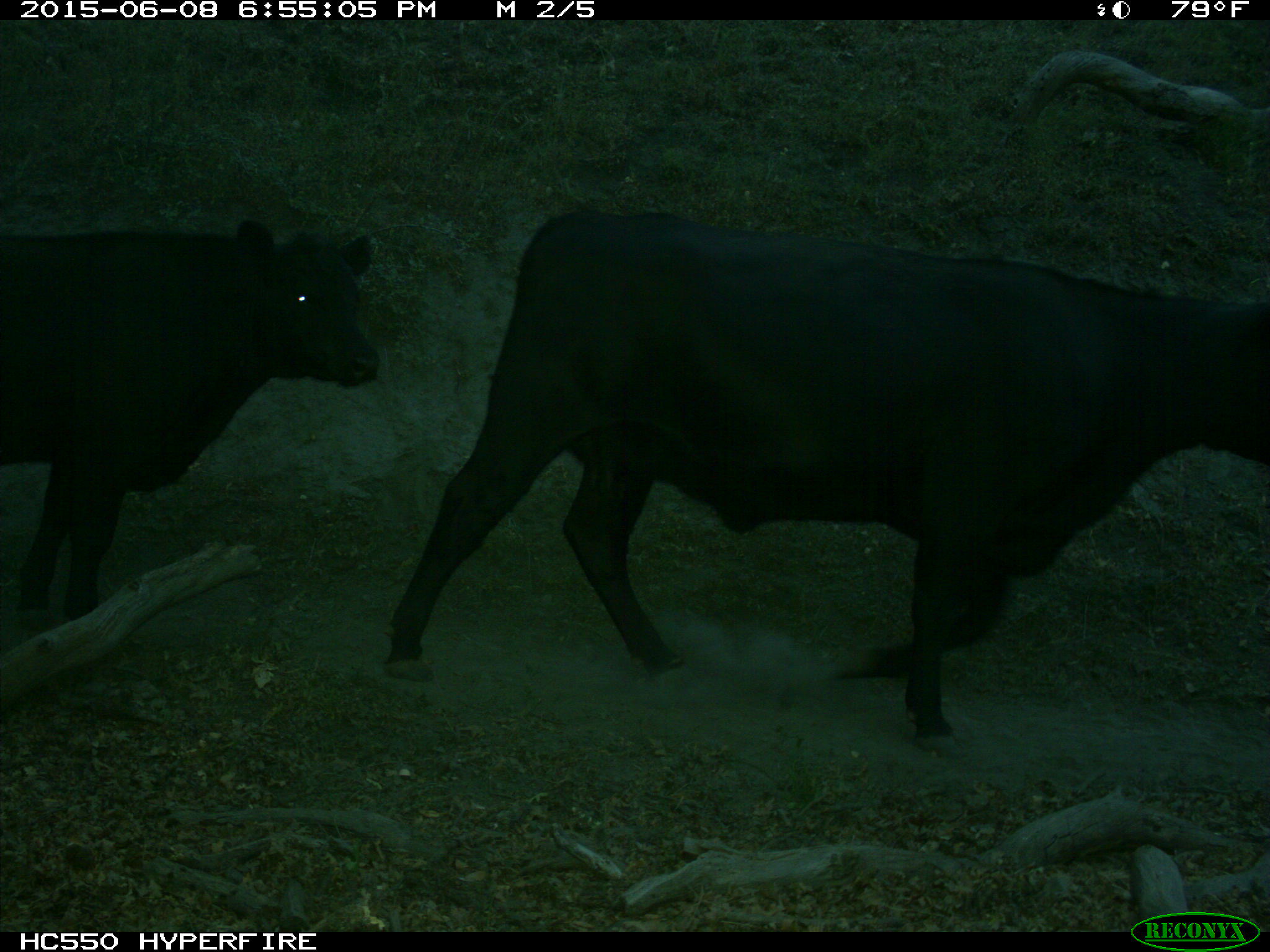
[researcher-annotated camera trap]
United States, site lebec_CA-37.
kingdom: Animalia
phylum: Chordata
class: Mammalia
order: Artiodactyla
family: Bovidae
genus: Bos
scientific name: Bos taurus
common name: domestic cow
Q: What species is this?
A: Bos taurus (domestic cow).